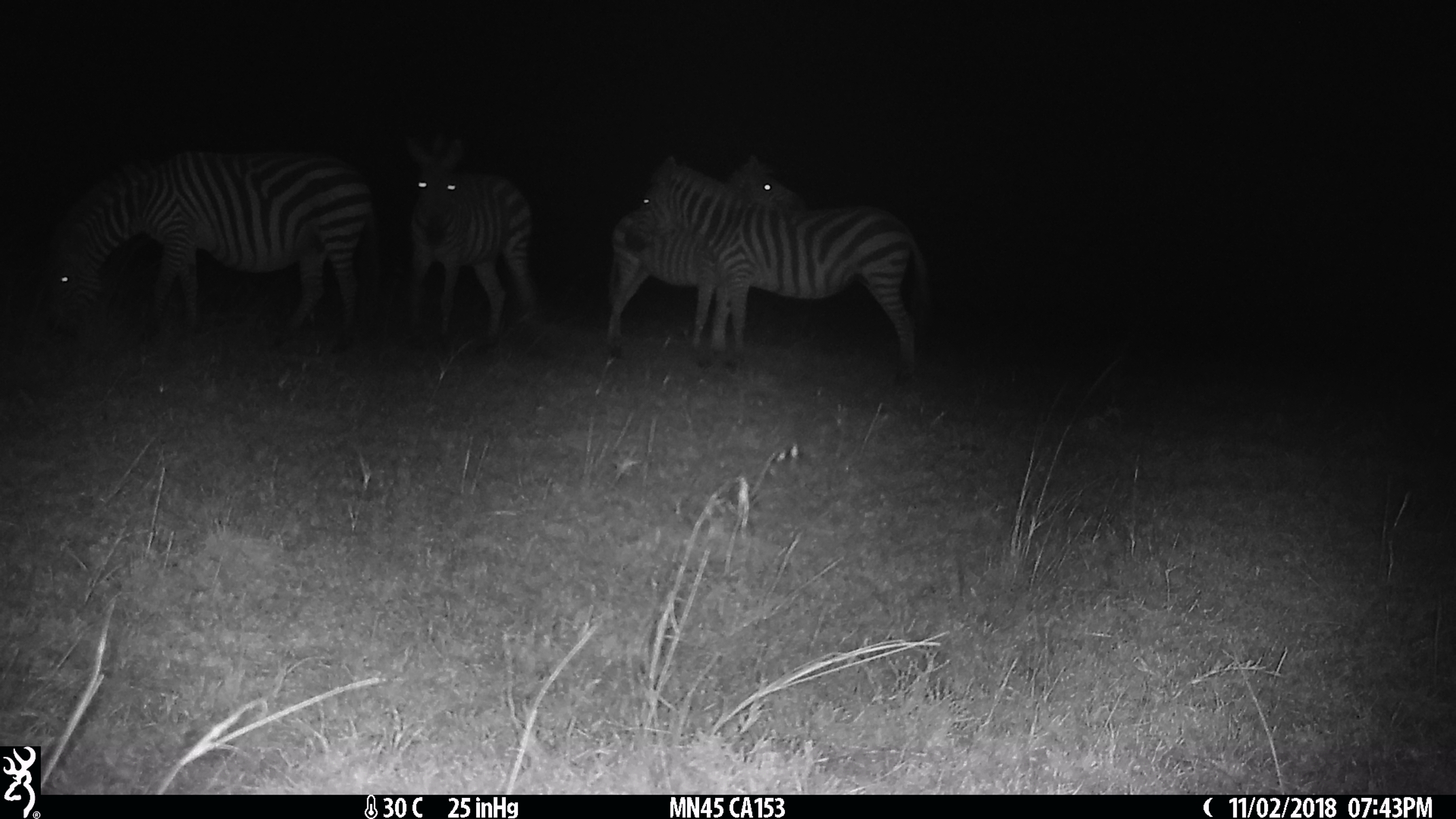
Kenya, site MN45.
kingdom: Animalia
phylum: Chordata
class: Mammalia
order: Perissodactyla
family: Equidae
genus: Equus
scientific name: Equus quagga burchellii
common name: burchell's zebra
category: zebra